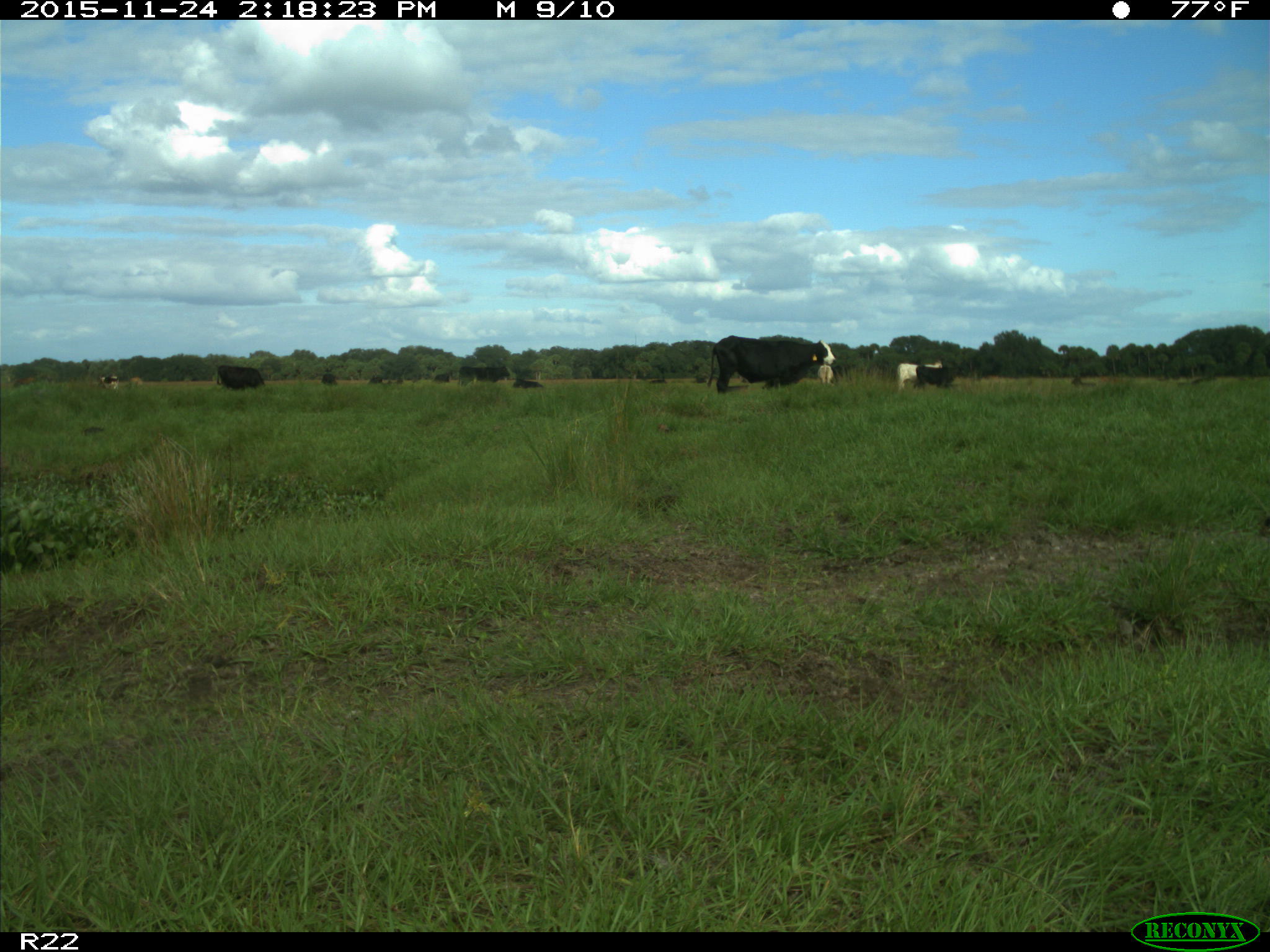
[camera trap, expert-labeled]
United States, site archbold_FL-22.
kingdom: Animalia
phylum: Chordata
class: Mammalia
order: Artiodactyla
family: Bovidae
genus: Bos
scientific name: Bos taurus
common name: domestic cow